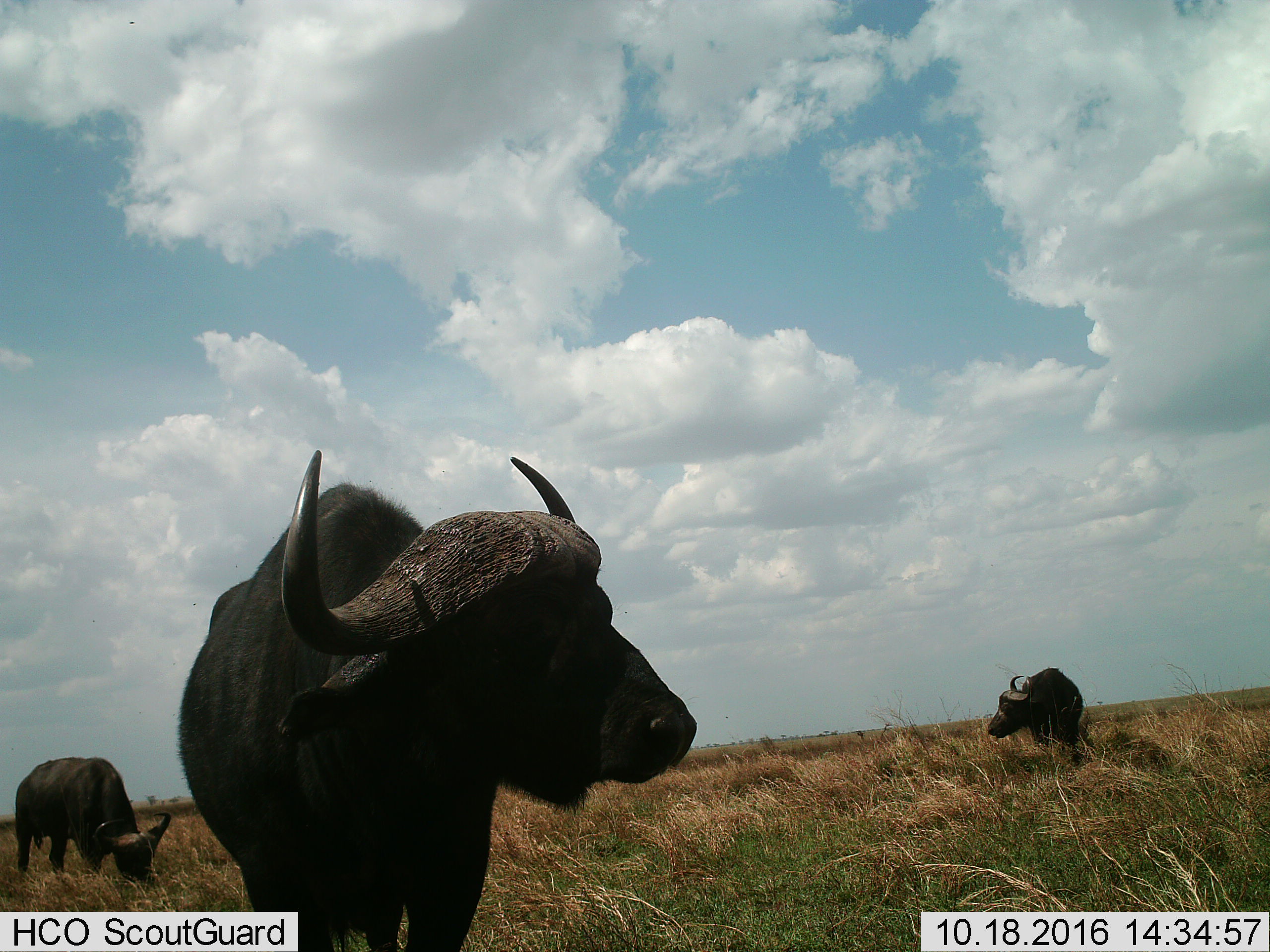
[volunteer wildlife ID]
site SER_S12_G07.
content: unidentified animal